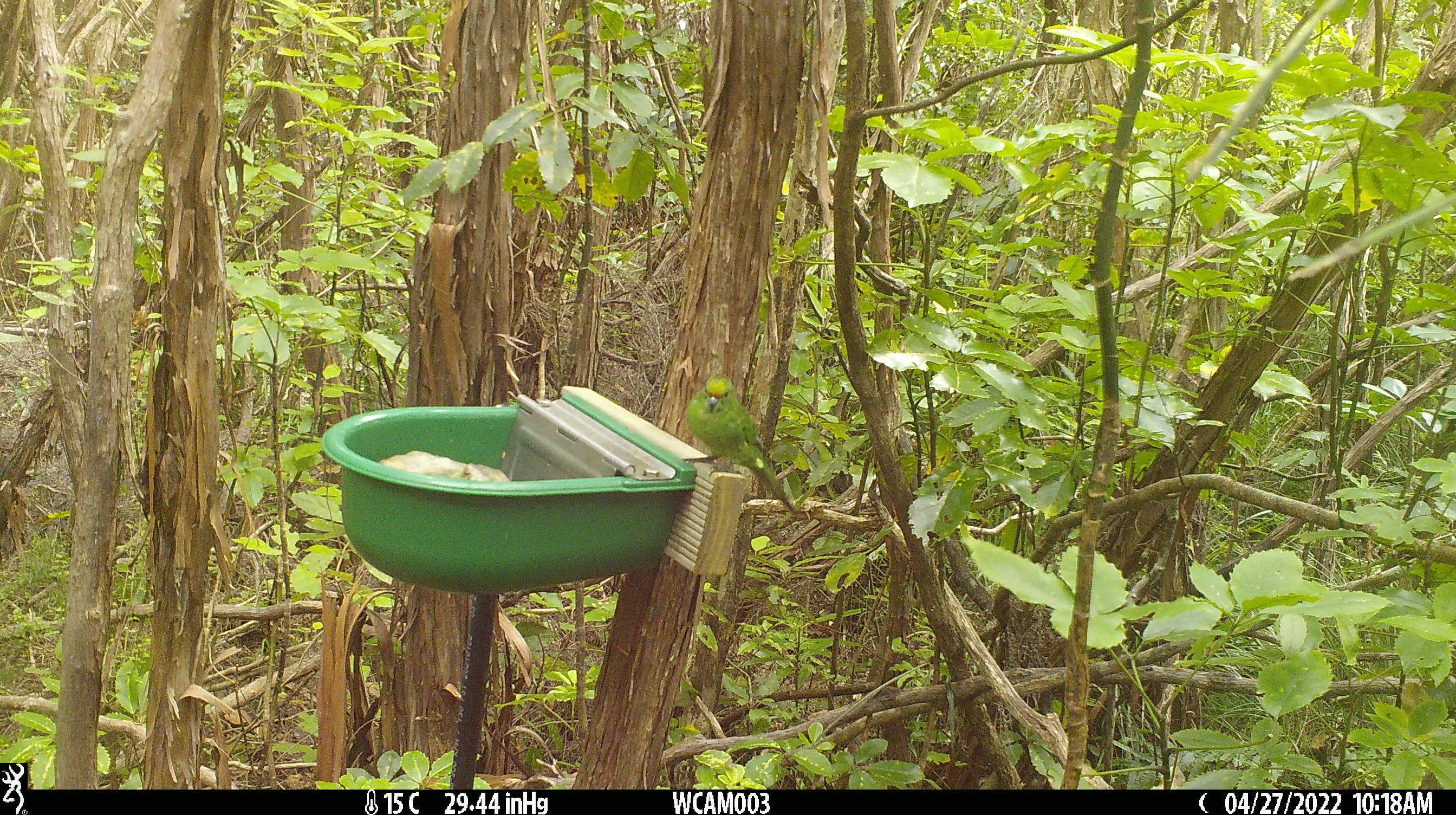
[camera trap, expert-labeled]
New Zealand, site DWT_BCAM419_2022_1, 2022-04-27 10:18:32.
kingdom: Animalia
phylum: Chordata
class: Aves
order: Psittaciformes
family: Psittaculidae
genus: Cyanoramphus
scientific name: Cyanoramphus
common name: parakeet